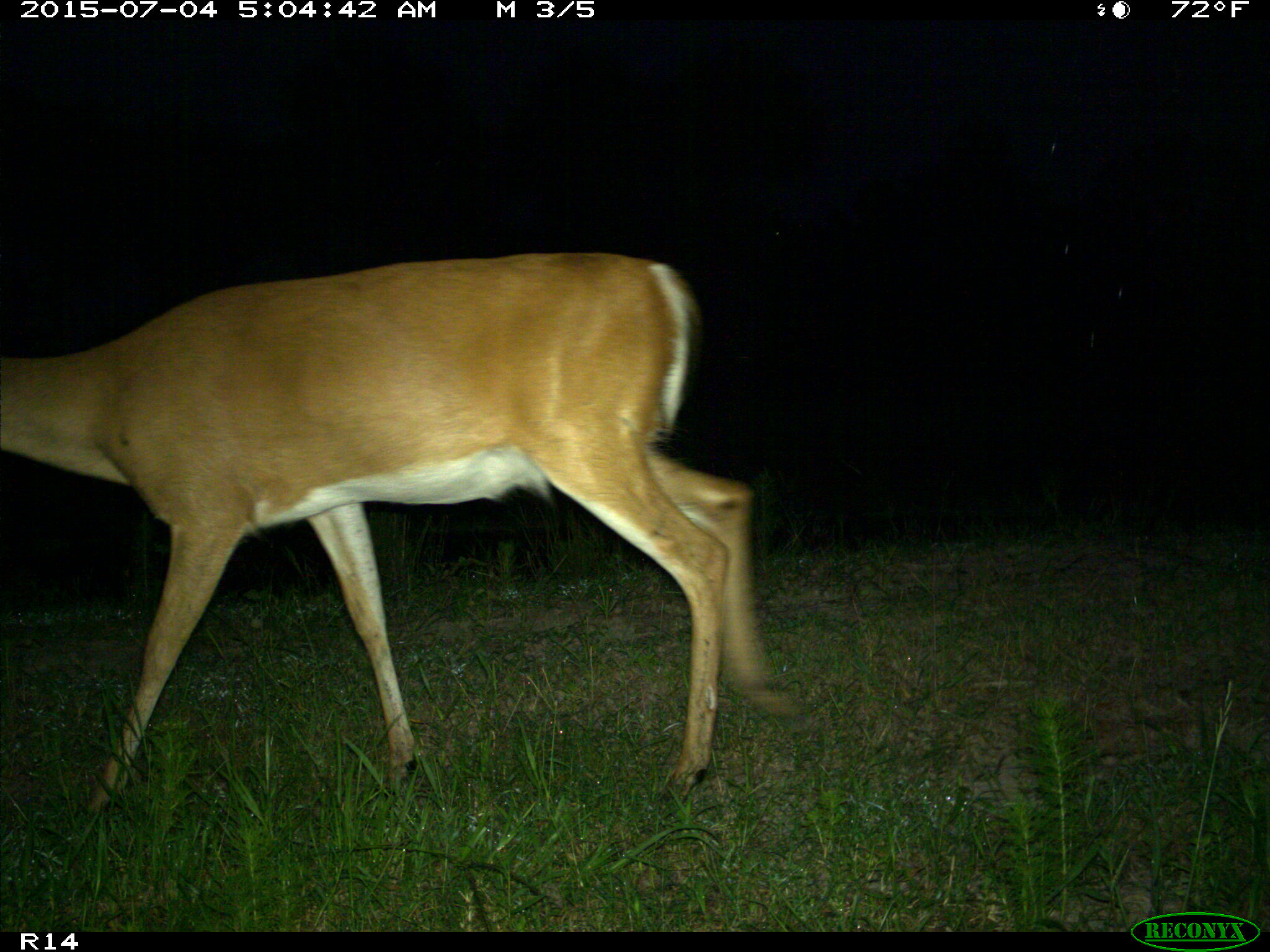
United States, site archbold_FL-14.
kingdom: Animalia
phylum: Chordata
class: Mammalia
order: Artiodactyla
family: Cervidae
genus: Odocoileus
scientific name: Odocoileus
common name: deer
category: unidentified deer